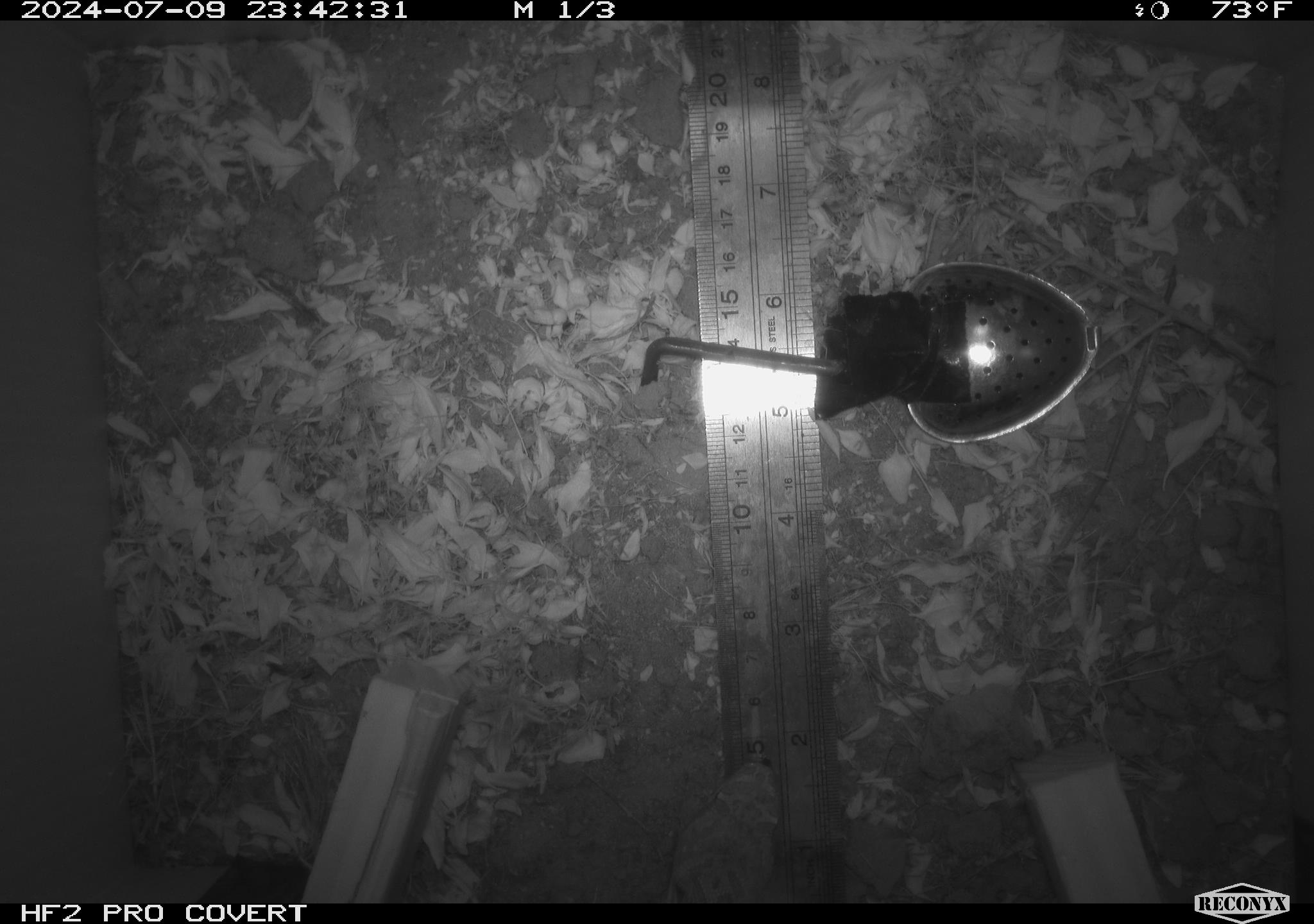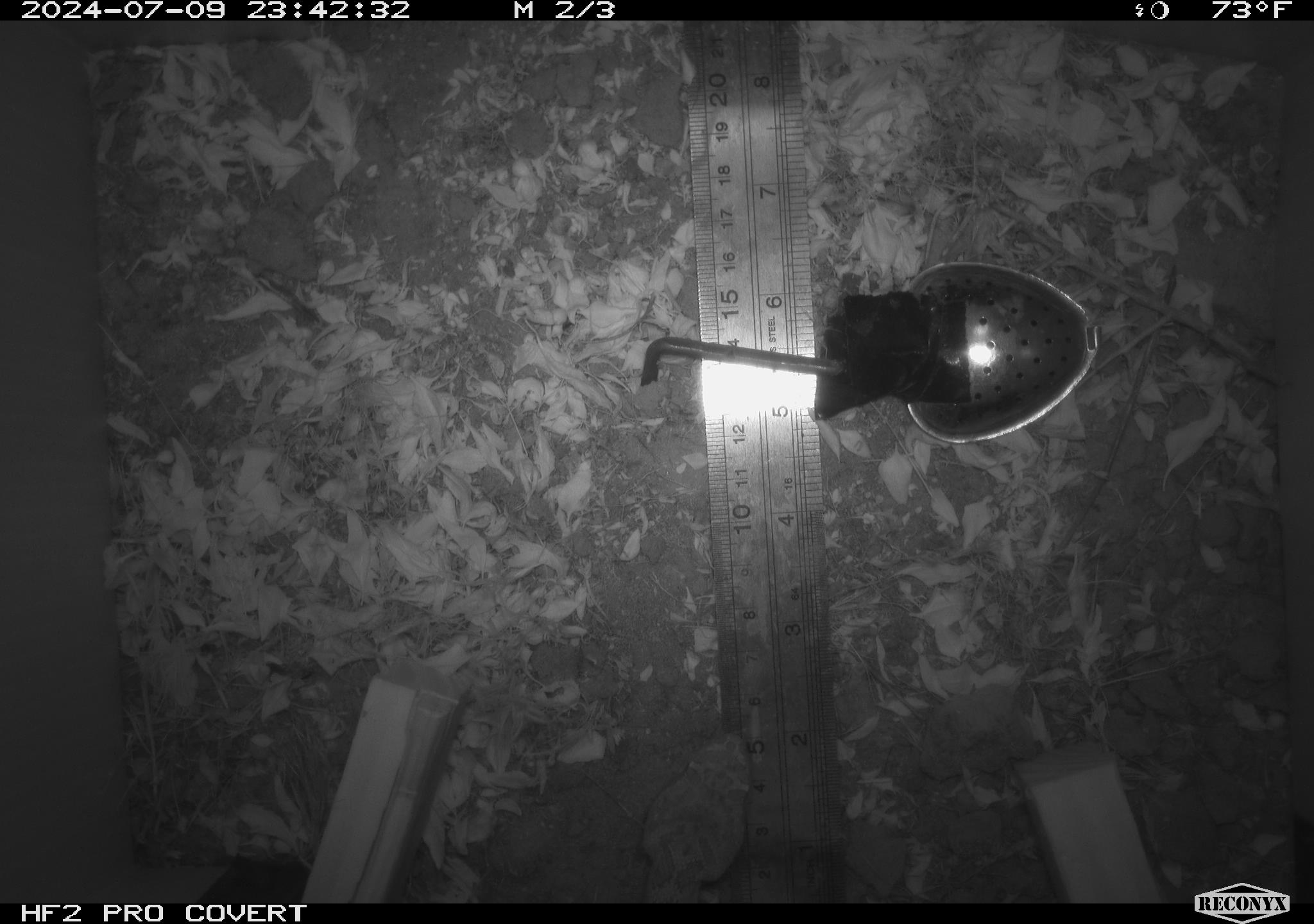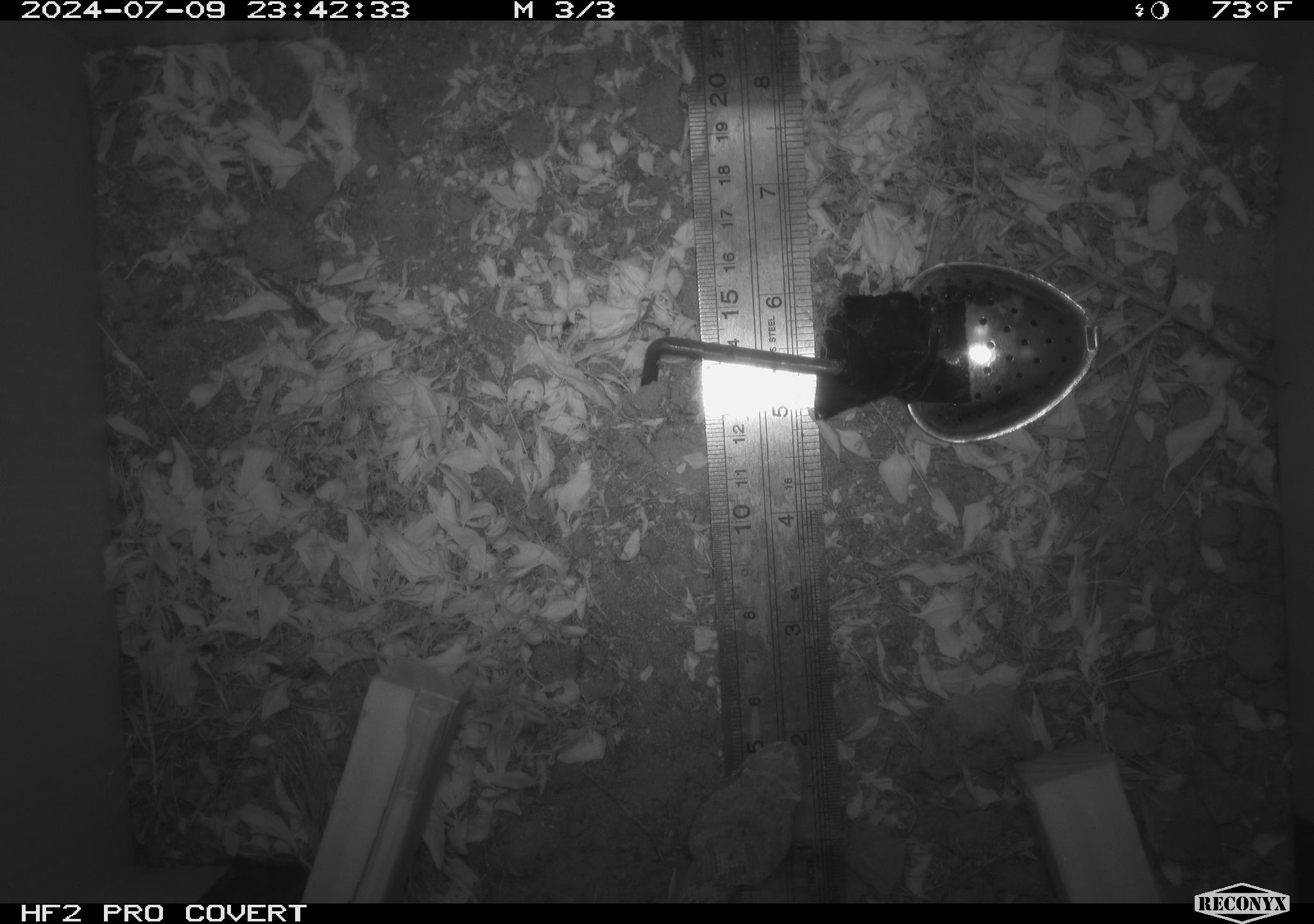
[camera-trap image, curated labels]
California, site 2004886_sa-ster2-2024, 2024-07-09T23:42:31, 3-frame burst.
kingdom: Animalia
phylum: Chordata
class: Reptilia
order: Squamata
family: Colubridae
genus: Pituophis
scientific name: Pituophis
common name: bullsnakes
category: pituophis species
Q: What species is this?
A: Pituophis species (bullsnakes) (Pituophis).